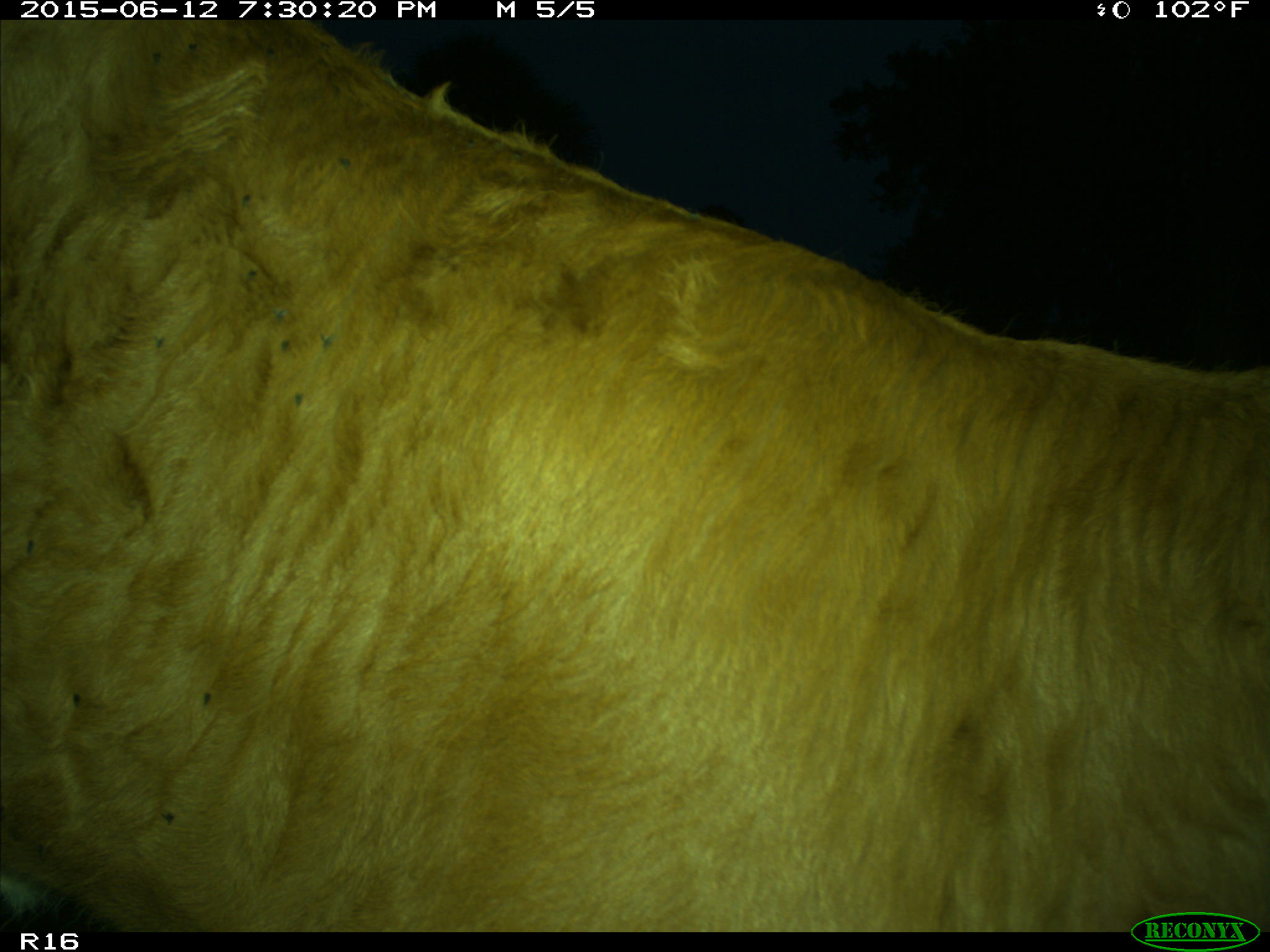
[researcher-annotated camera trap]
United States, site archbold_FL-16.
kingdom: Animalia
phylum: Chordata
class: Mammalia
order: Artiodactyla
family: Bovidae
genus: Bos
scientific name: Bos taurus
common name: domestic cow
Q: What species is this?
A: Bos taurus (domestic cow).